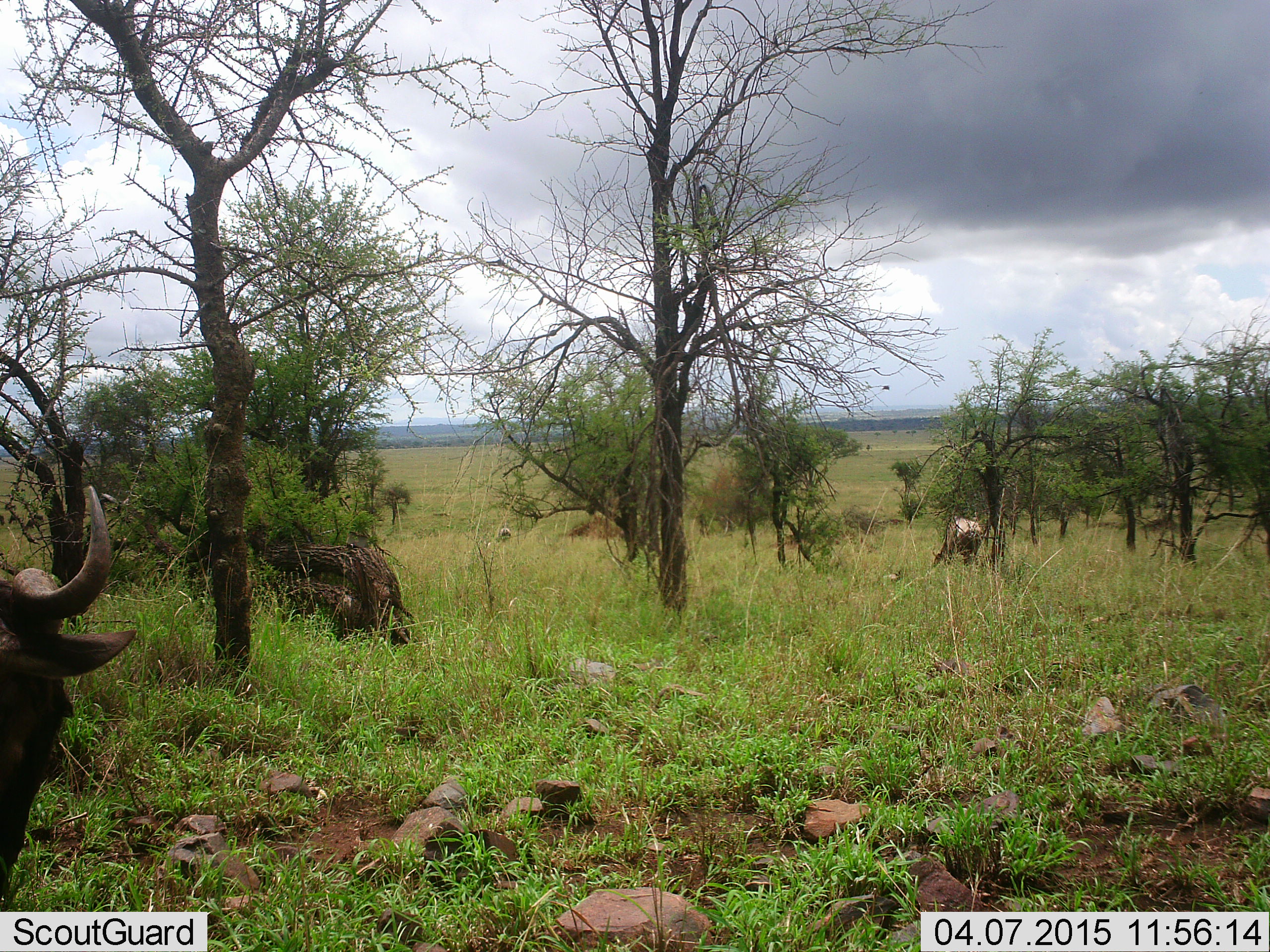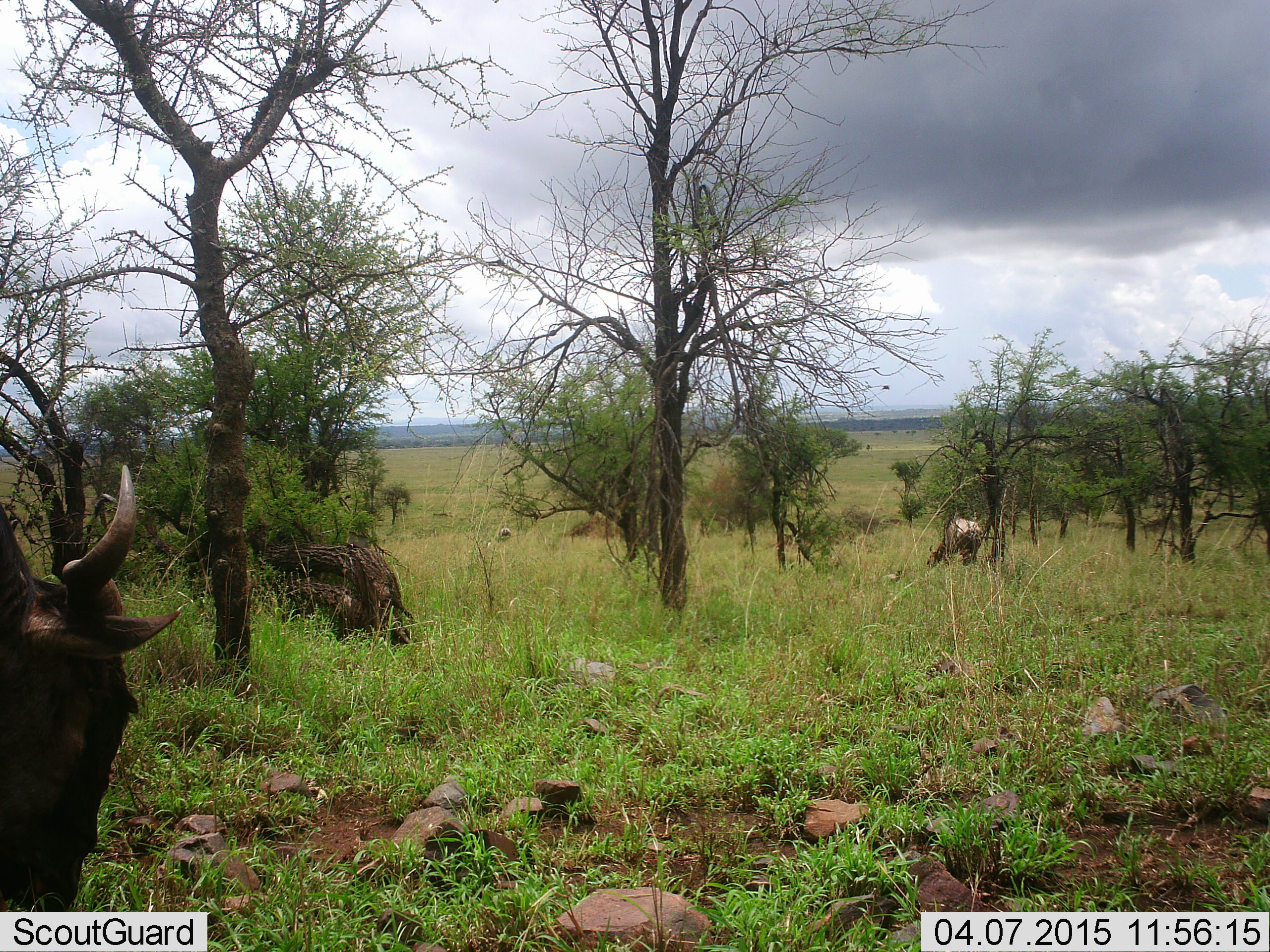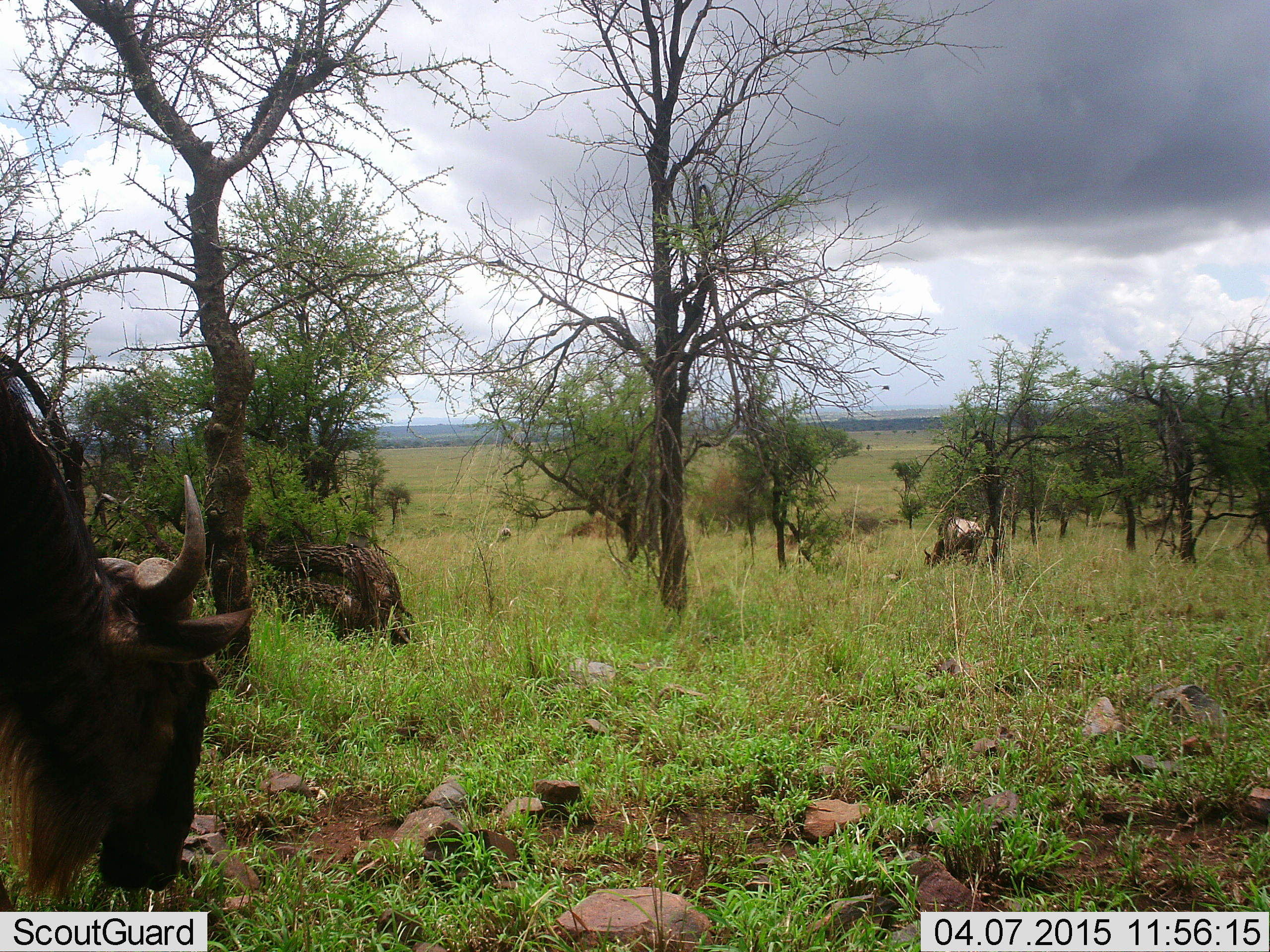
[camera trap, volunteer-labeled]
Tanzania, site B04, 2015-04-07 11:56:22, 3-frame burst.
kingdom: Animalia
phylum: Chordata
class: Mammalia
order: Artiodactyla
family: Bovidae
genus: Connochaetes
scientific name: Connochaetes taurinus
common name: blue wildebeest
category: wildebeest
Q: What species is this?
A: Wildebeest (blue wildebeest) (Connochaetes taurinus).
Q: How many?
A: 2.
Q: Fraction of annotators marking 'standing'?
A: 50%.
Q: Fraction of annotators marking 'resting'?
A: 0%.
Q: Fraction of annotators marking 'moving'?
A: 10%.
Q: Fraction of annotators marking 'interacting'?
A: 0%.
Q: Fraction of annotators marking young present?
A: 0%.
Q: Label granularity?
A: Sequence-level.